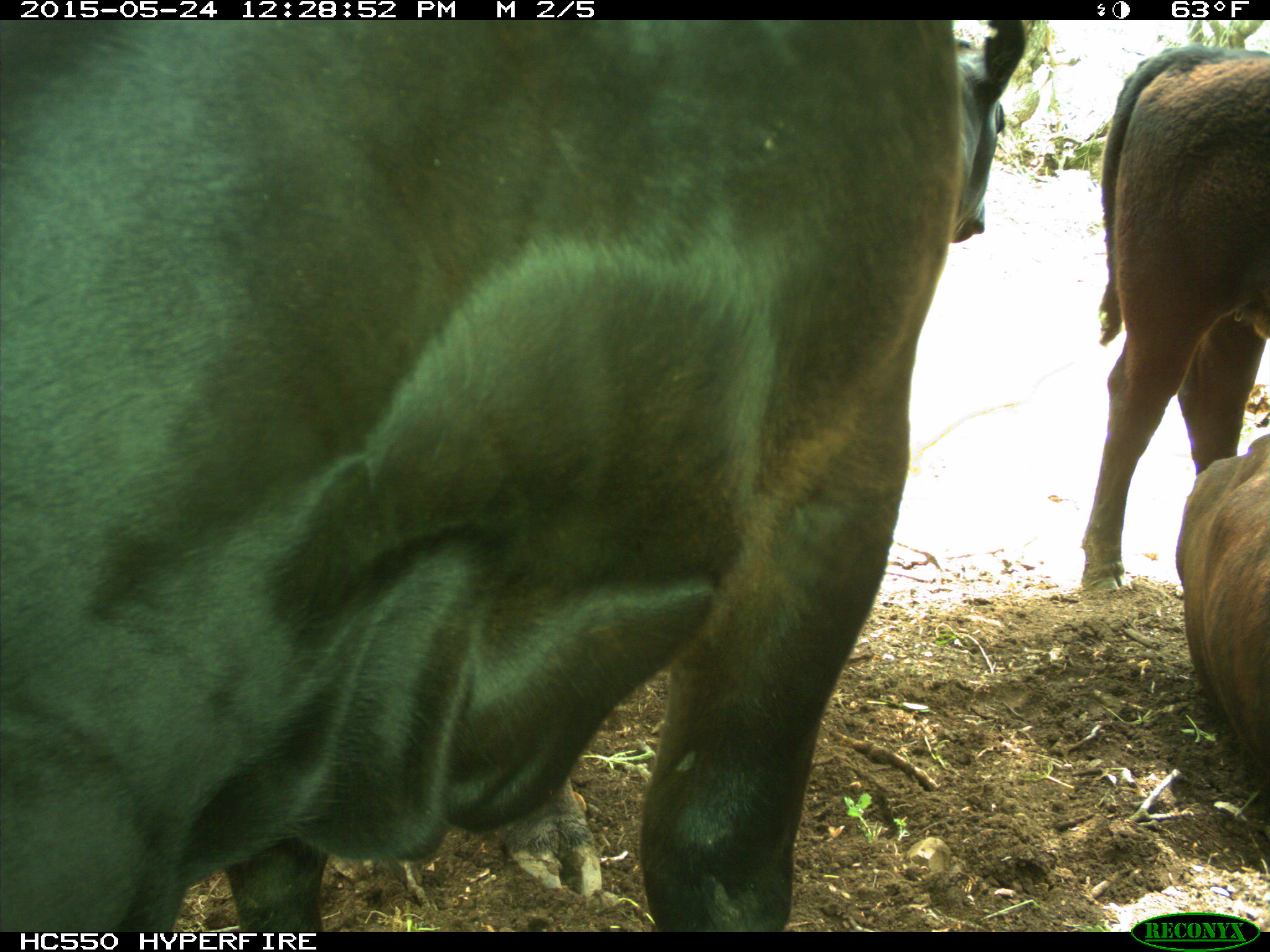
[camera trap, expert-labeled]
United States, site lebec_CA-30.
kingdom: Animalia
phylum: Chordata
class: Mammalia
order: Artiodactyla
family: Bovidae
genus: Bos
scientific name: Bos taurus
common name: domestic cow